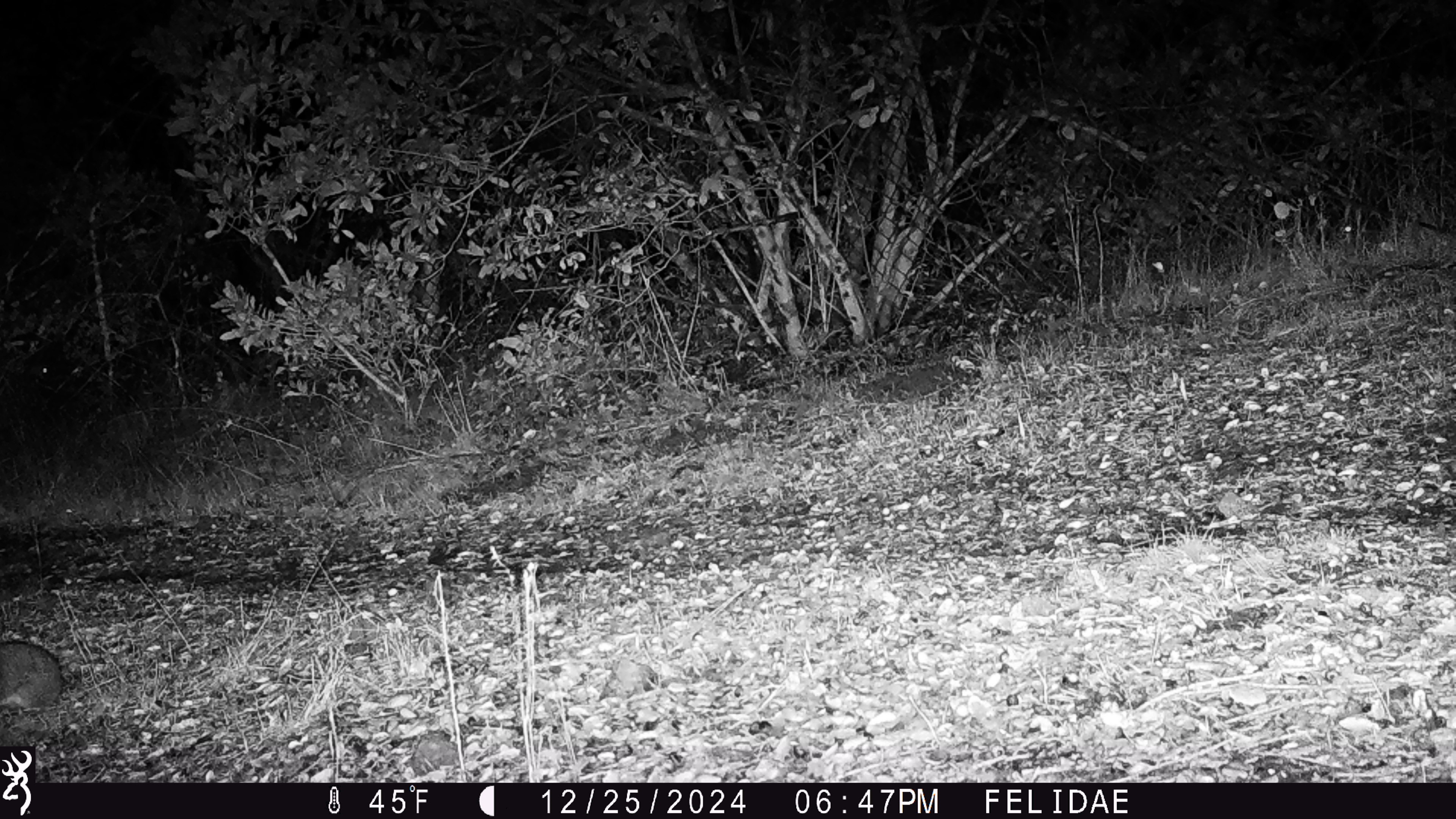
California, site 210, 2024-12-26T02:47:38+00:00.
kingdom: Animalia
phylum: Chordata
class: Mammalia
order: Lagomorpha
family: Leporidae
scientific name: Leporidae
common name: rabbit